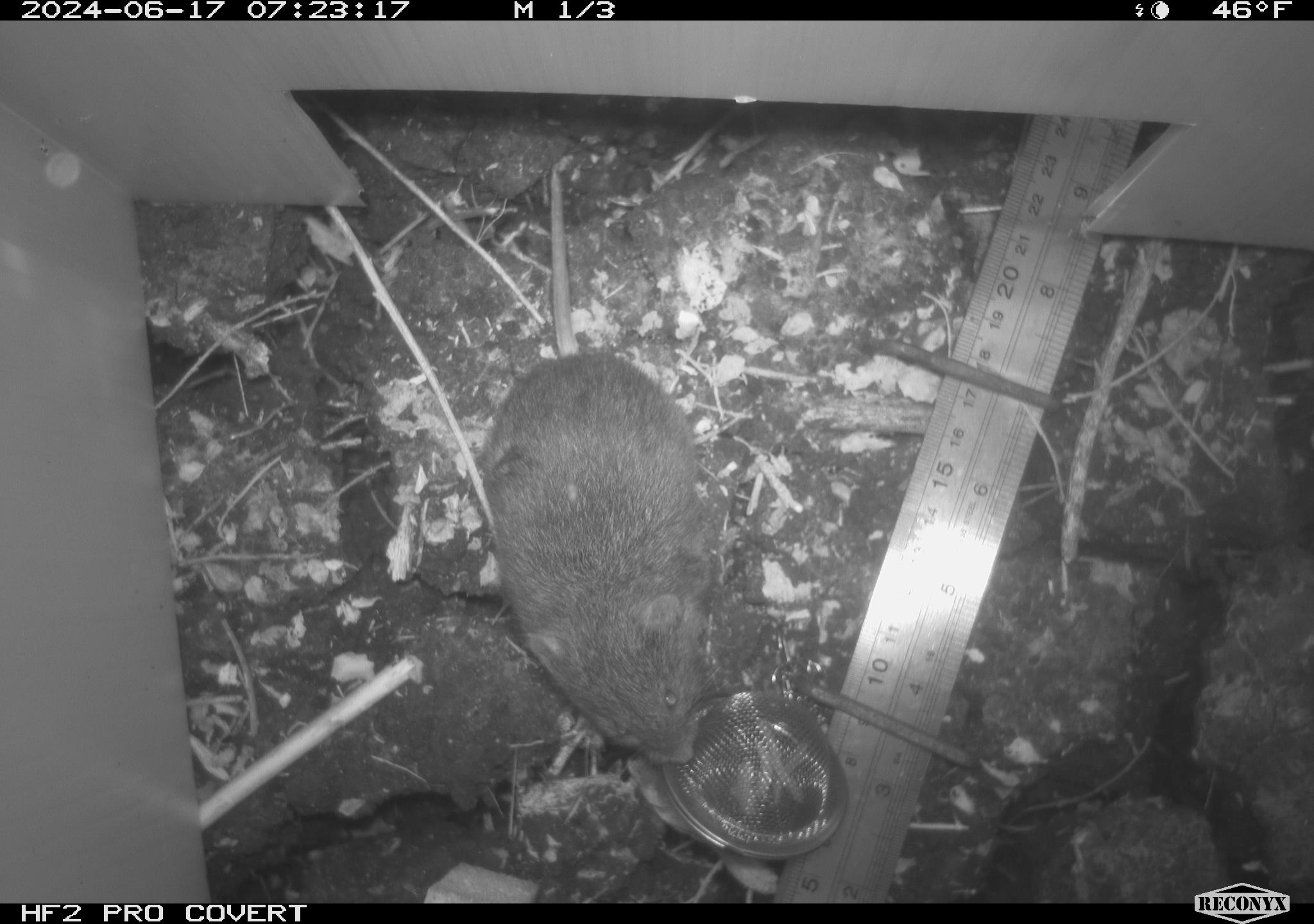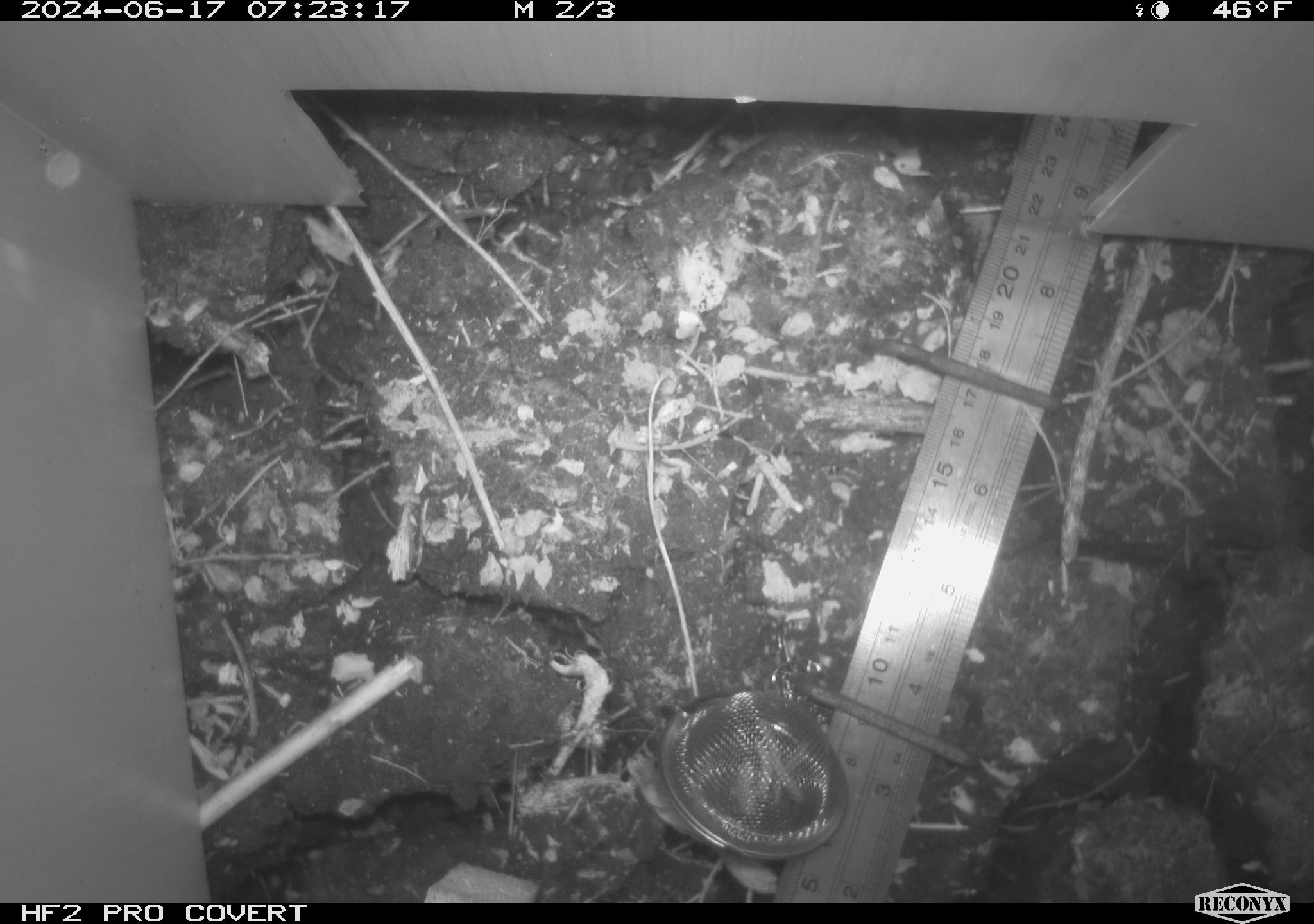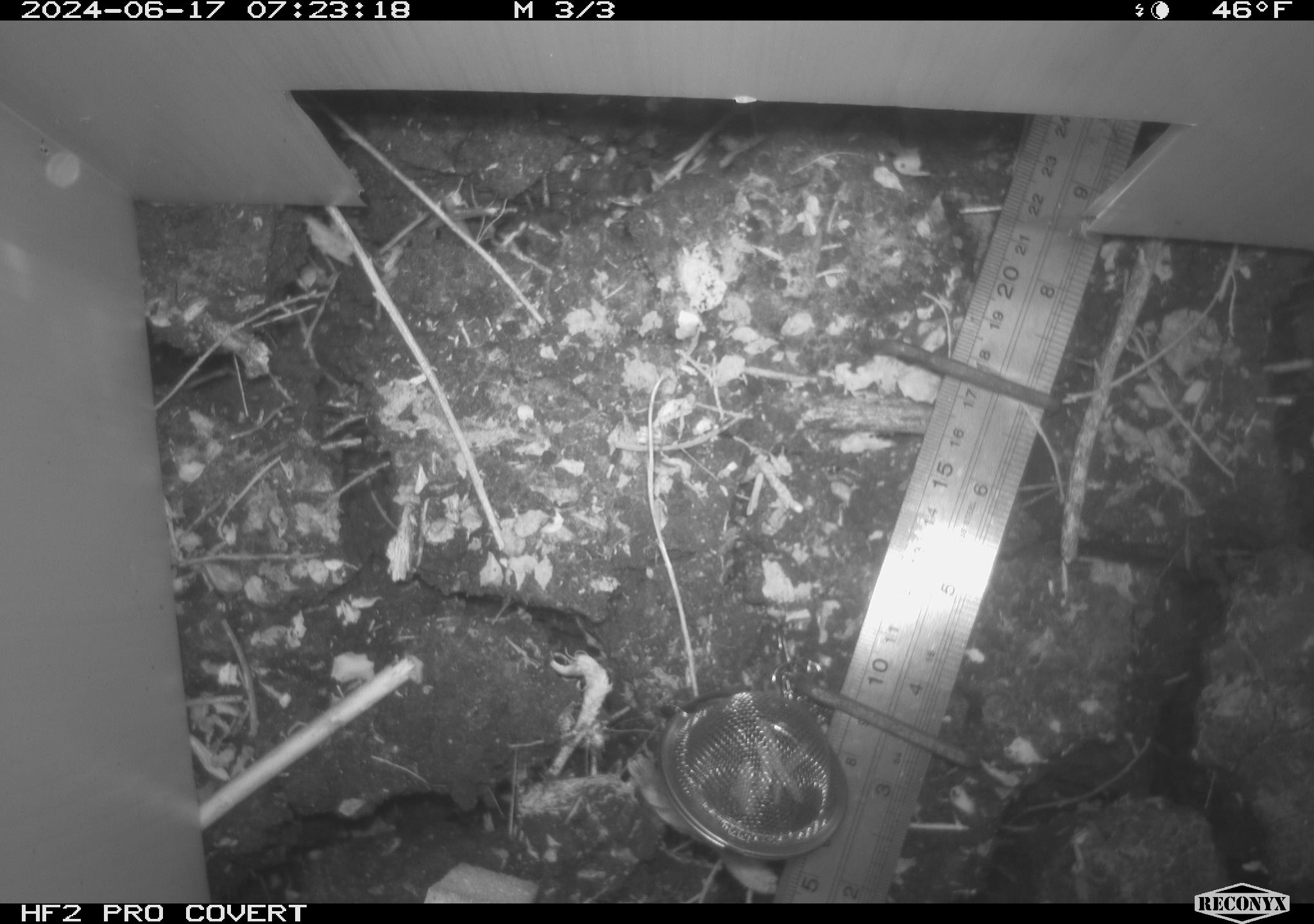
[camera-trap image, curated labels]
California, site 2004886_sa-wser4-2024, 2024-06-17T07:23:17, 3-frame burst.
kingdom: Animalia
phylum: Chordata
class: Mammalia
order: Rodentia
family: Cricetidae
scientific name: Arvicolinae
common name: voles, lemmings, and muskrats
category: arvicolinae subfamily